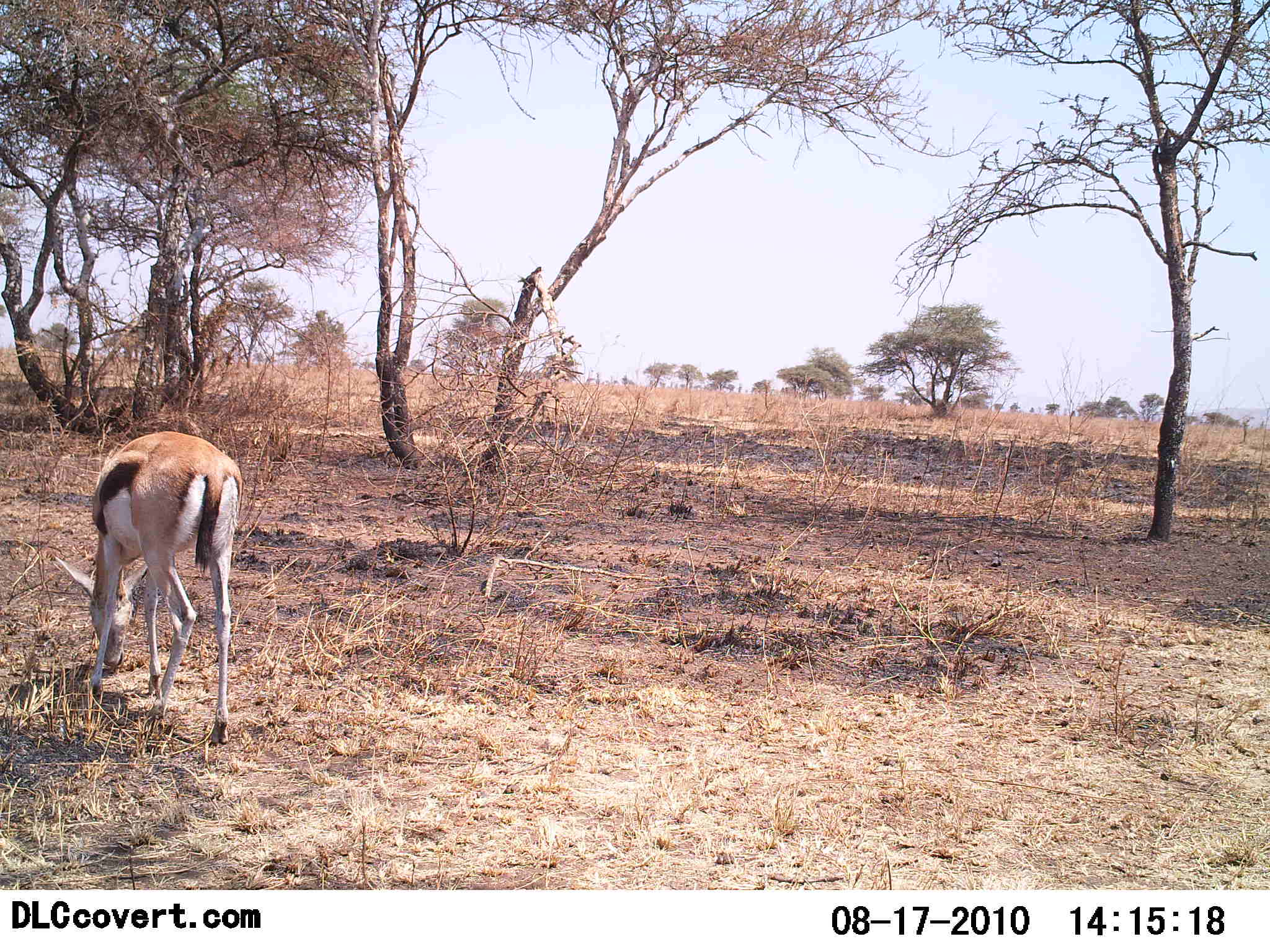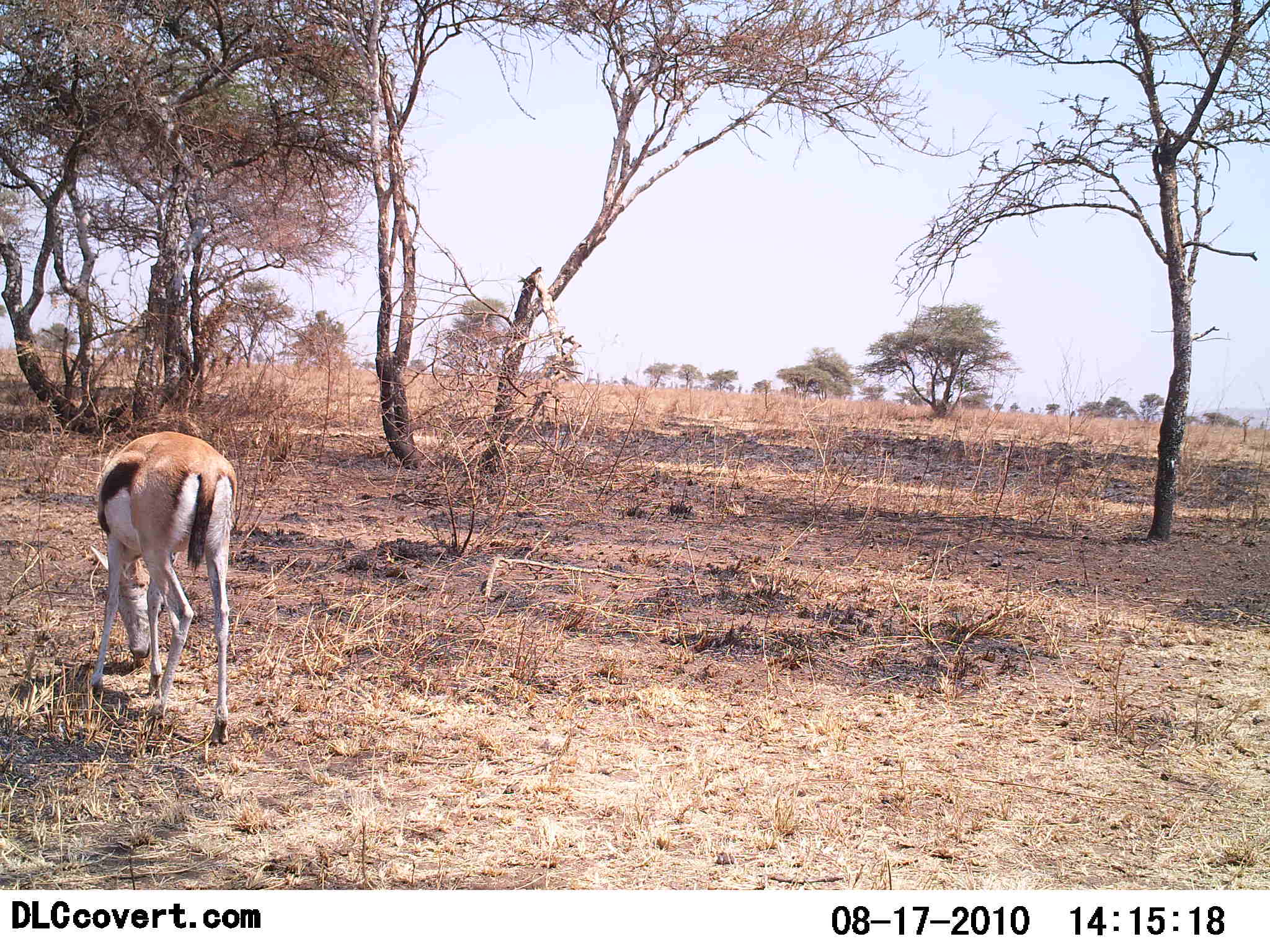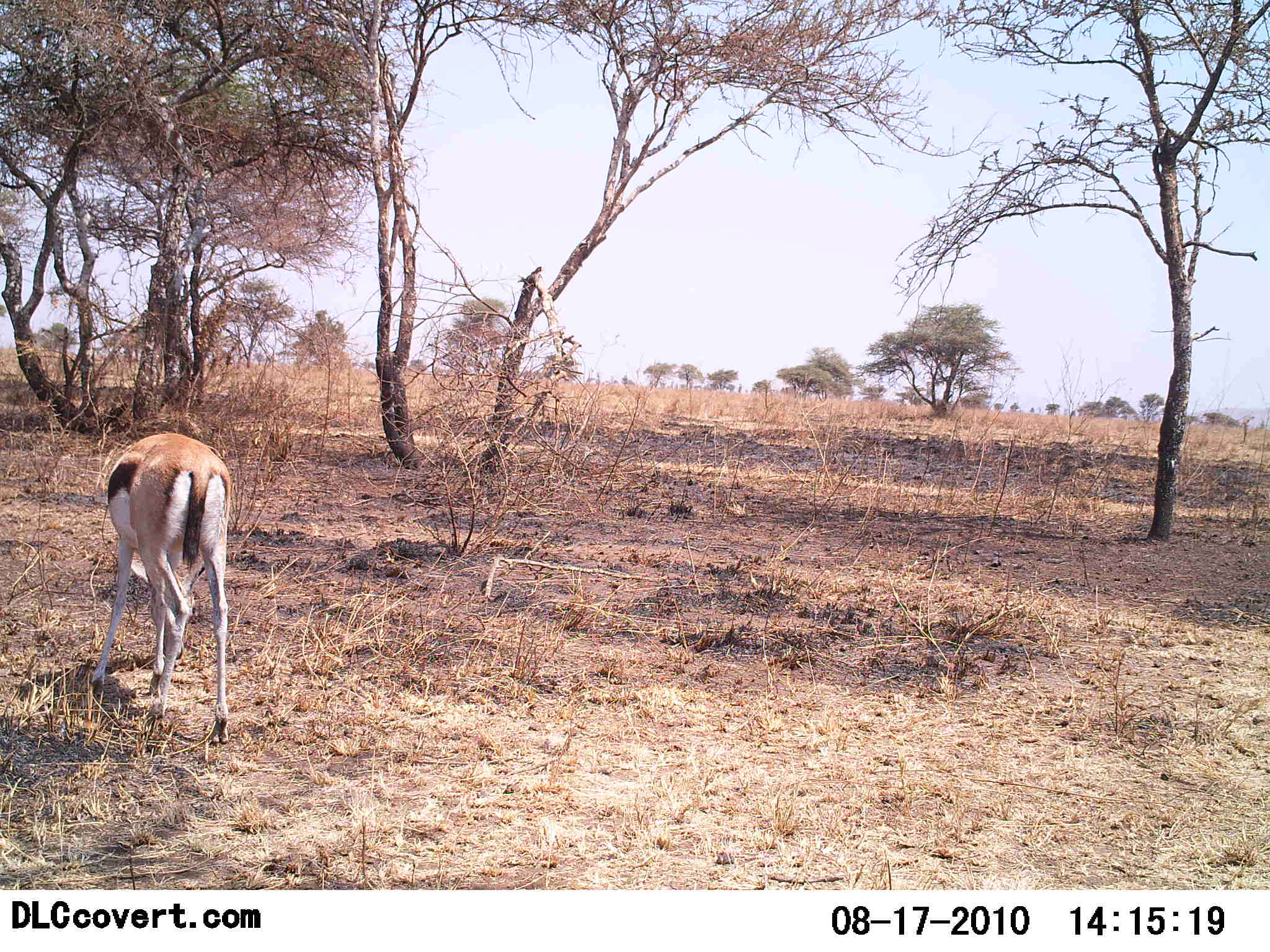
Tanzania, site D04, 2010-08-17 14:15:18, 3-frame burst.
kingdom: Animalia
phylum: Chordata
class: Mammalia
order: Artiodactyla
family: Bovidae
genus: Eudorcas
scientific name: Eudorcas thomsonii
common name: thomson's gazelle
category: gazellethomsons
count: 1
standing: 12%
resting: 0%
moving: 0%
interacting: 0%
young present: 0%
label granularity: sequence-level